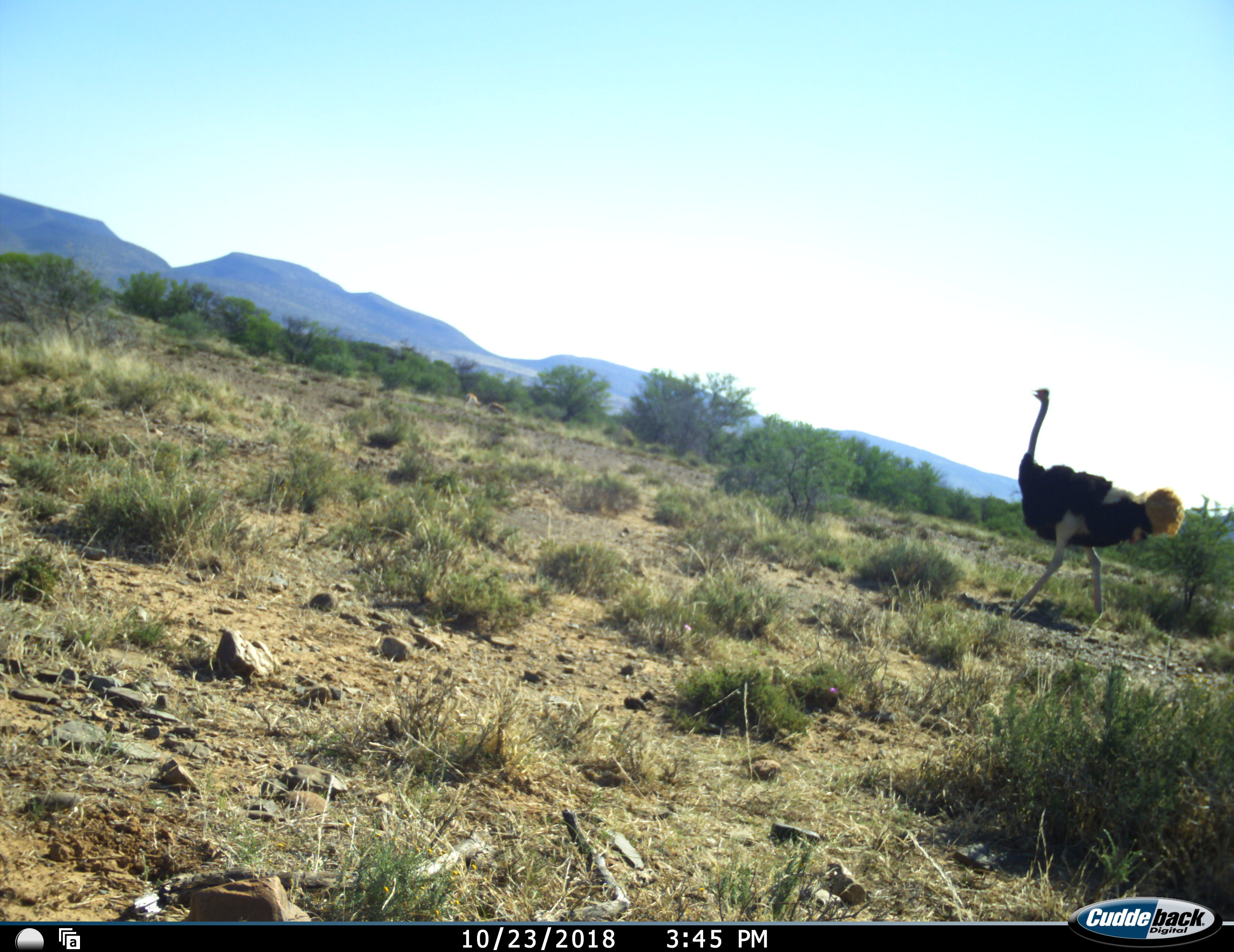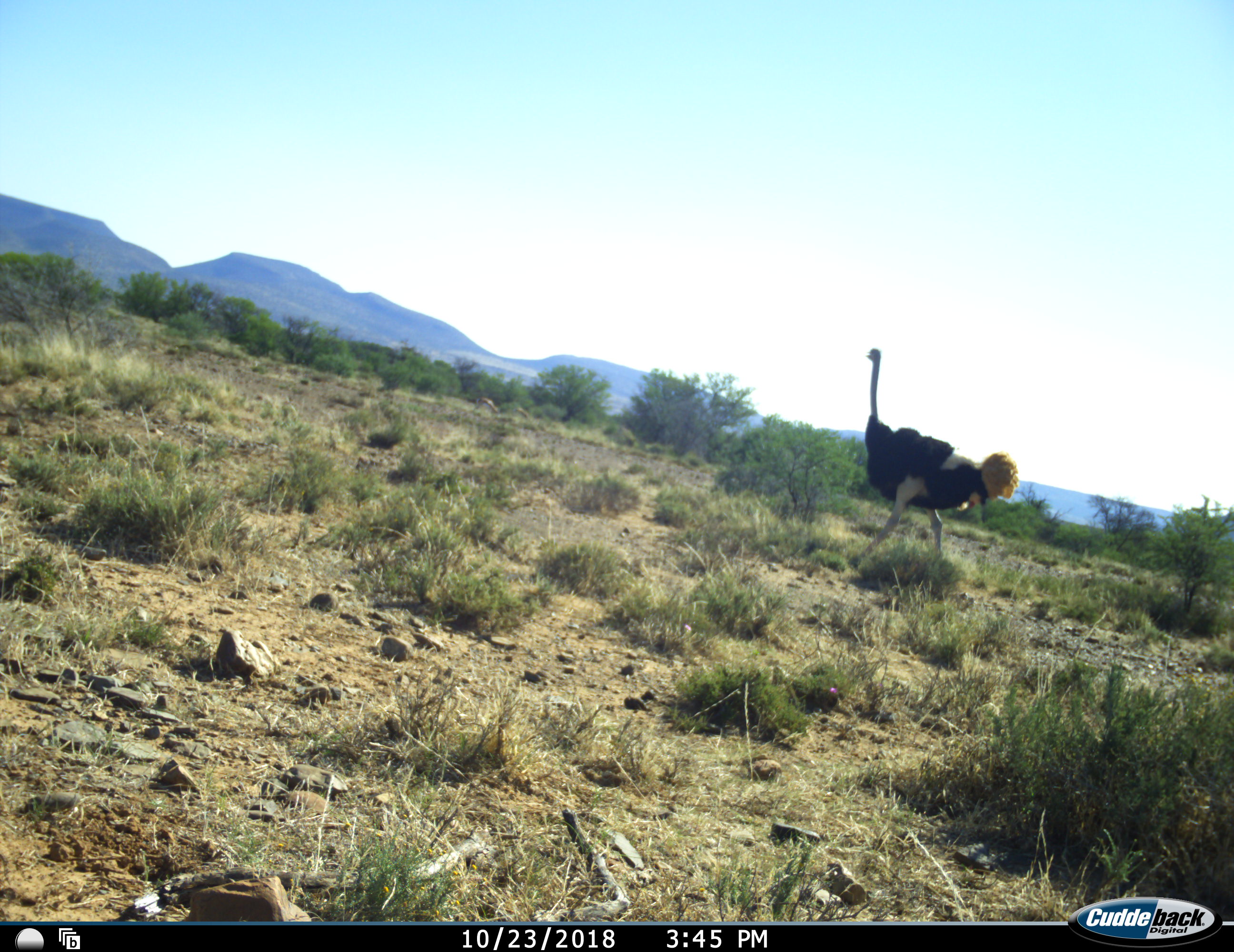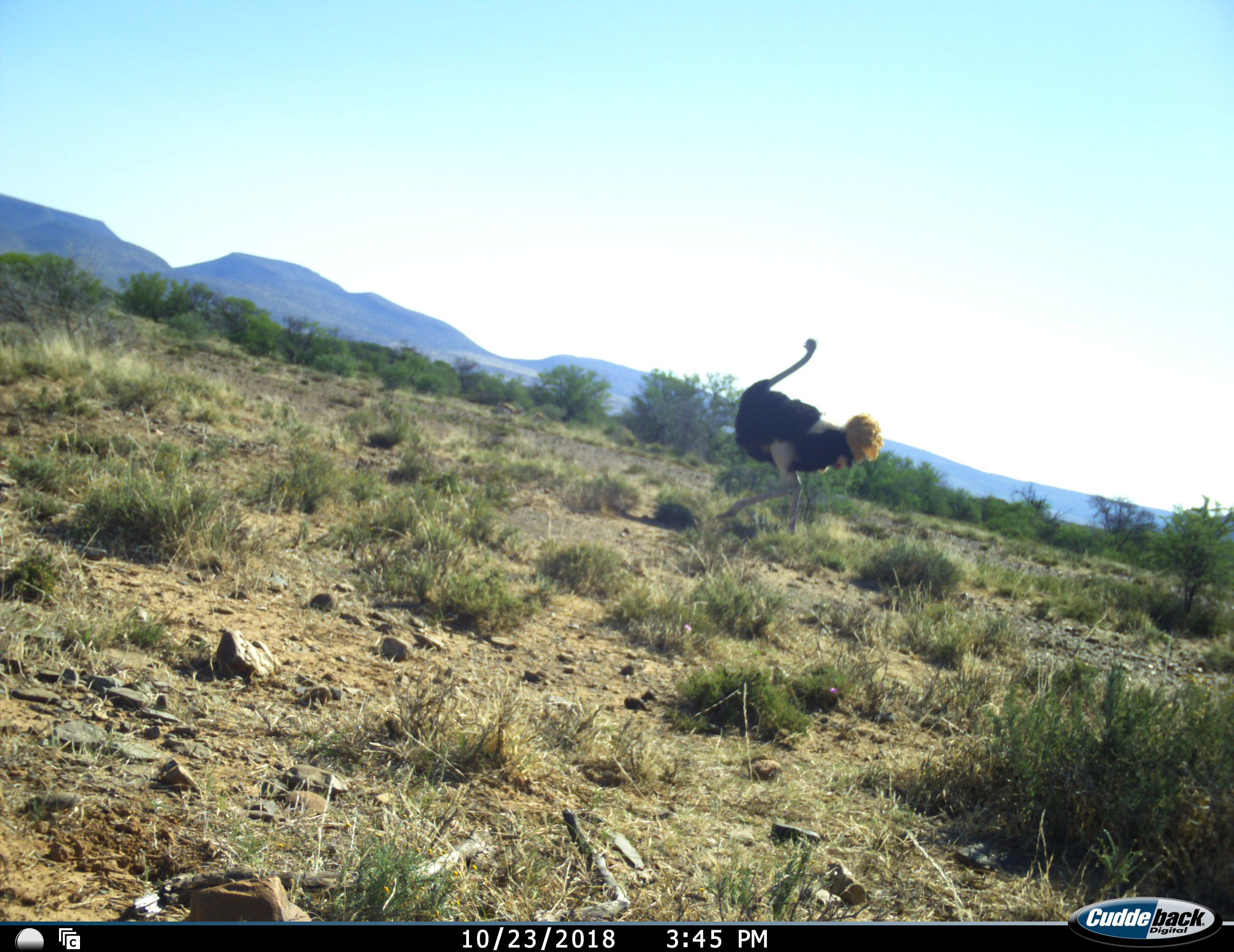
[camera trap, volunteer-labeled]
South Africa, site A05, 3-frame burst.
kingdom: Animalia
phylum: Chordata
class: Aves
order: Struthioniformes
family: Struthionidae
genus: Struthio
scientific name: Struthio camelus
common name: ostrich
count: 1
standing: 10%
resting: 0%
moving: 90%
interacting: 0%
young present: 0%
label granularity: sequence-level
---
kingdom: Animalia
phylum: Chordata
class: Mammalia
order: Artiodactyla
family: Bovidae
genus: Antidorcas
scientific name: Antidorcas marsupialis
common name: springbok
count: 2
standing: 0%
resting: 0%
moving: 80%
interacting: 0%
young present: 0%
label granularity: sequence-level